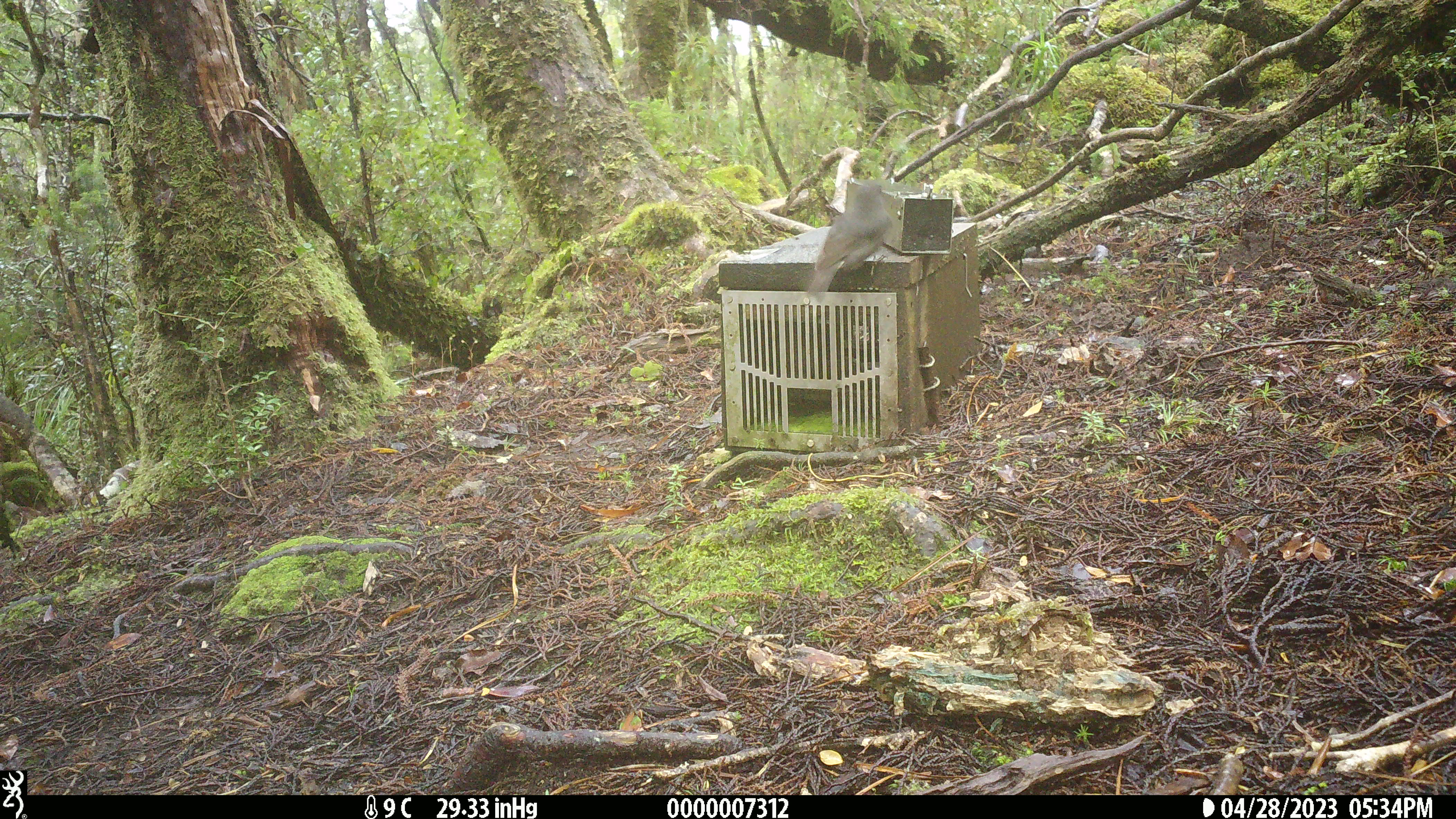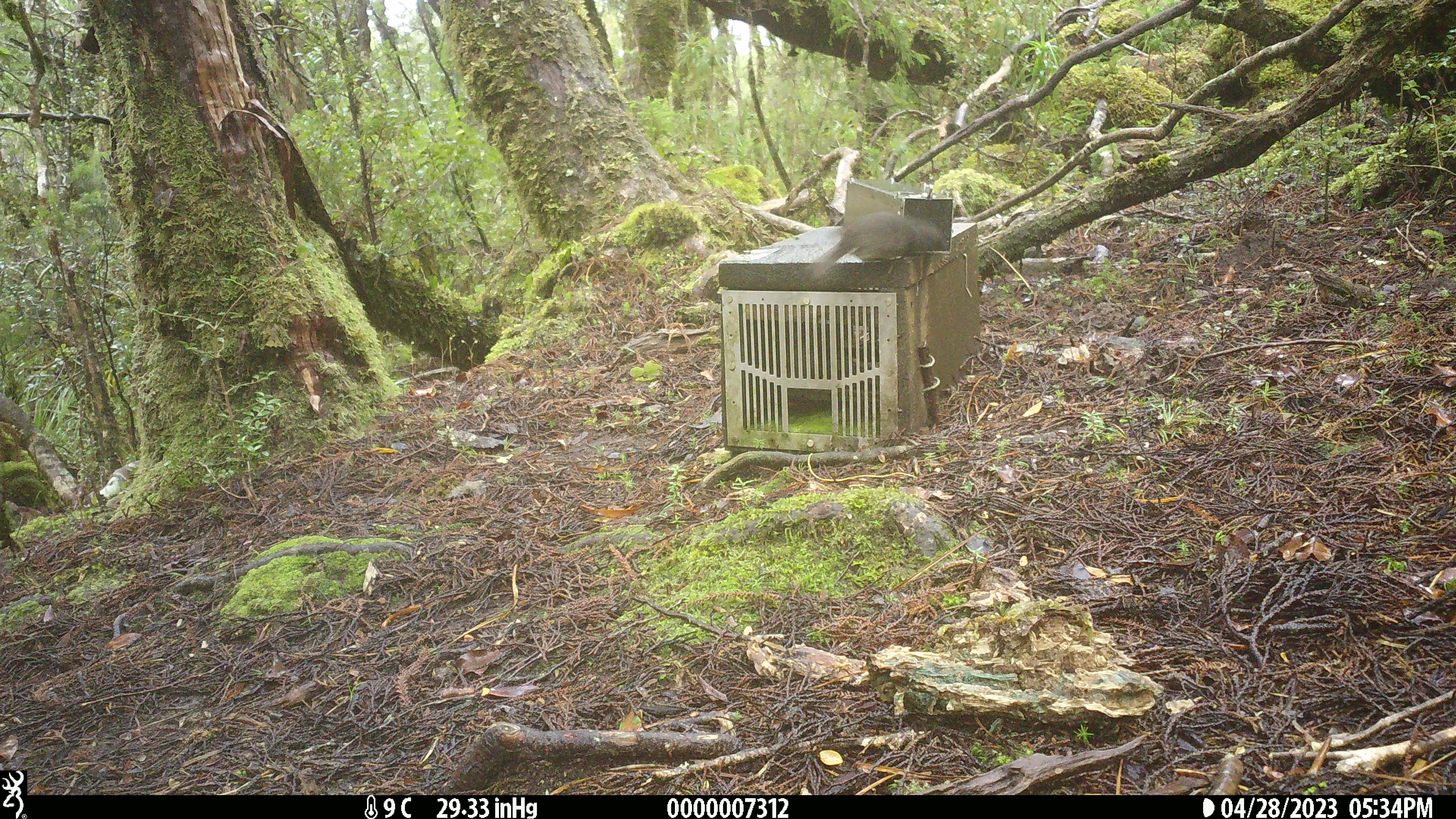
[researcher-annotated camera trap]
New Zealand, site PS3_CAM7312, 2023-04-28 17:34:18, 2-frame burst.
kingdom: Animalia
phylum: Chordata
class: Aves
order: Passeriformes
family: Petroicidae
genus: Petroica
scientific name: Petroica australis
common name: new zealand robin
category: robin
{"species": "robin (new zealand robin) (Petroica australis)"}